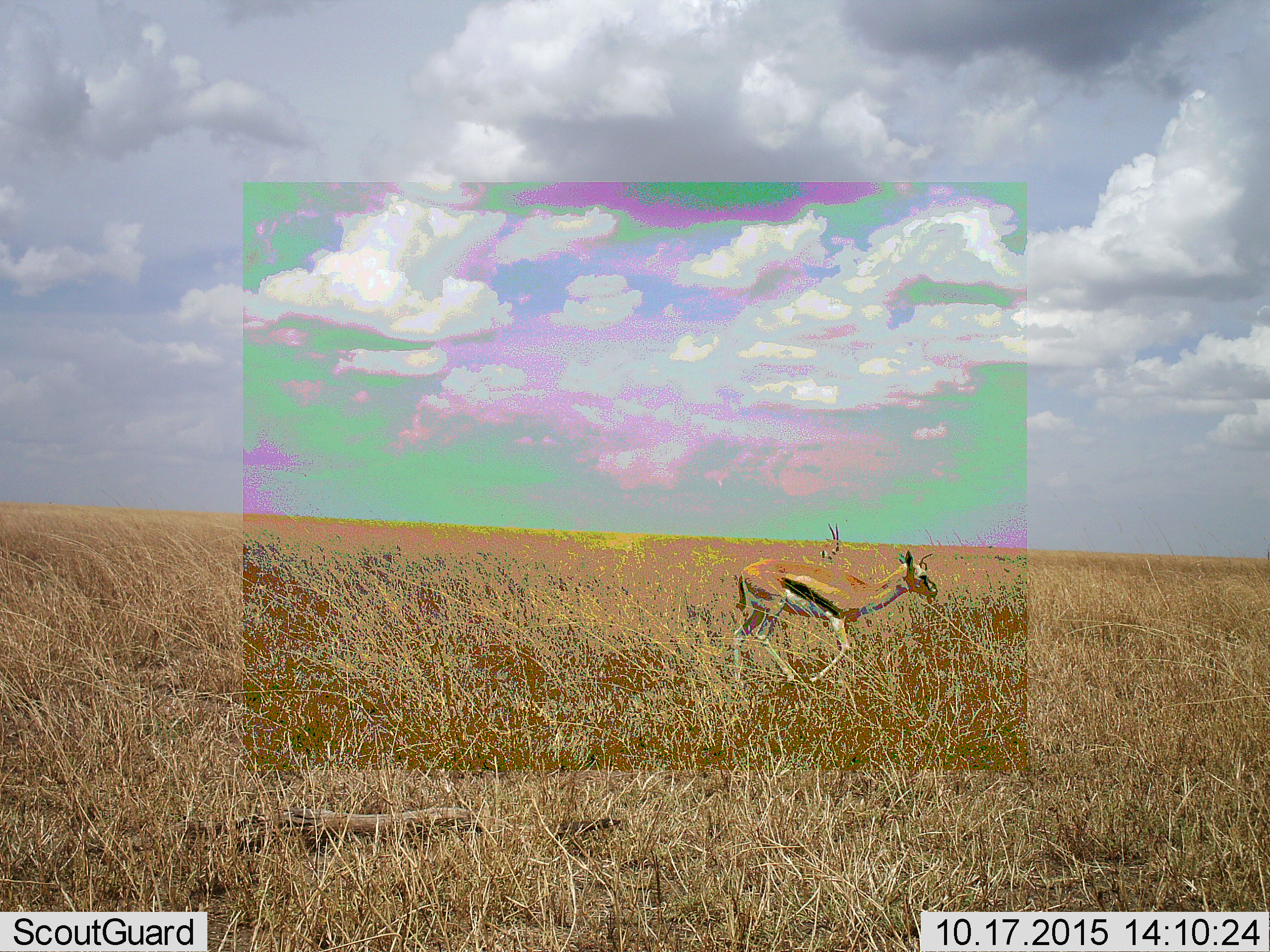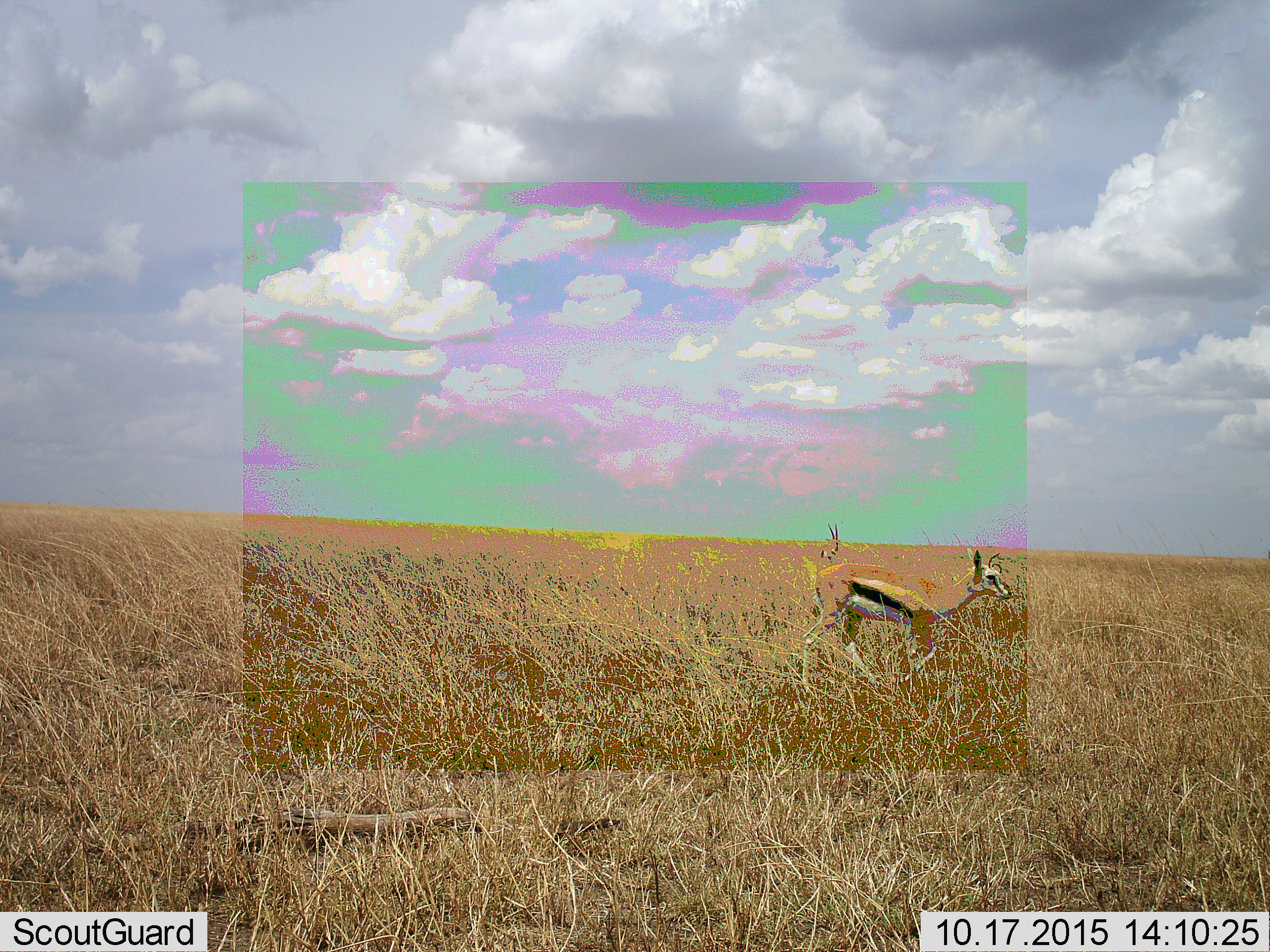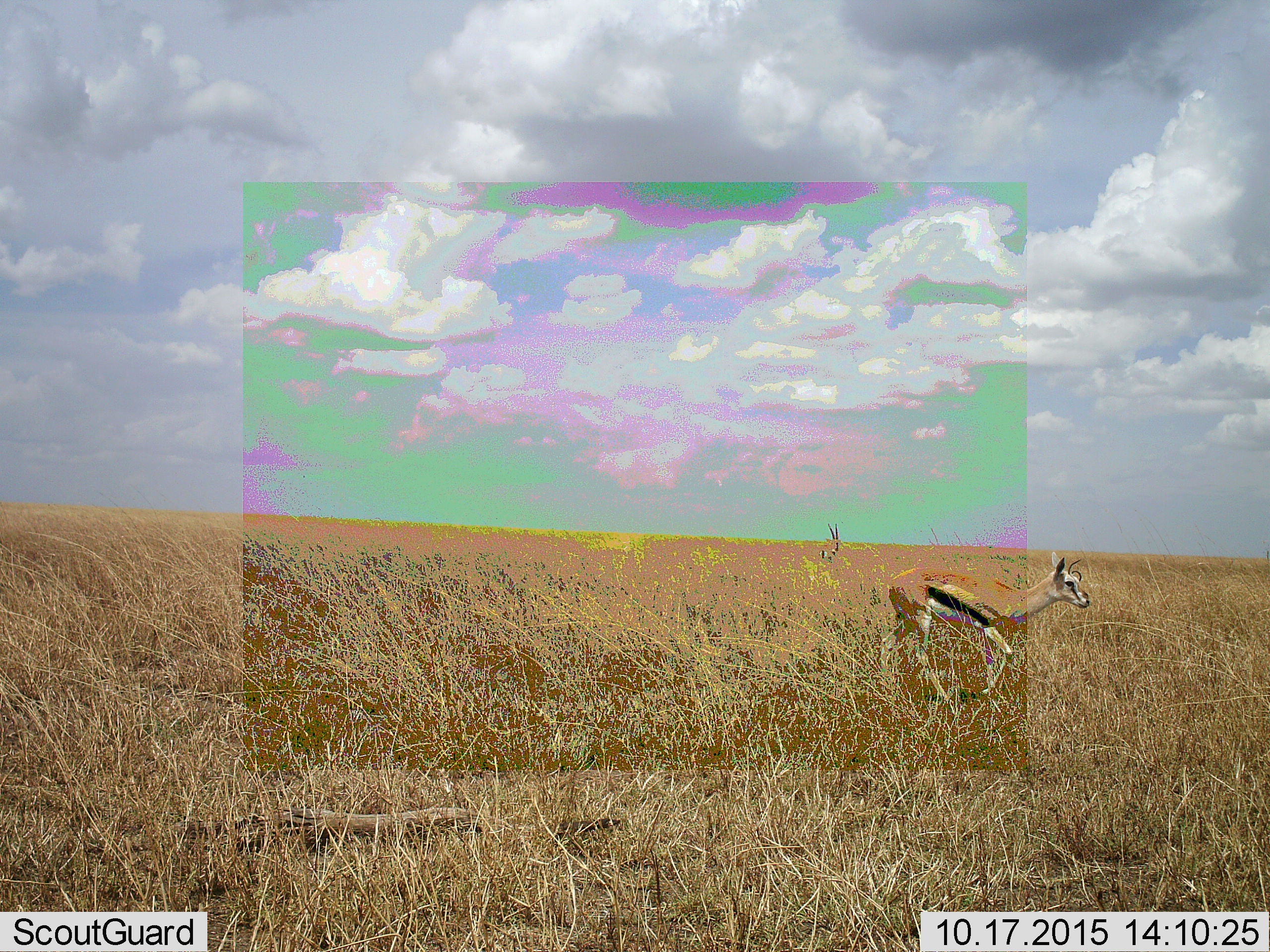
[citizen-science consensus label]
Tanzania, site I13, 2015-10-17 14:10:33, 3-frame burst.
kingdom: Animalia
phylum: Chordata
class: Mammalia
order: Artiodactyla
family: Bovidae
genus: Eudorcas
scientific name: Eudorcas thomsonii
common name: thomson's gazelle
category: gazellethomsons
Gazellethomsons (thomson's gazelle) (Eudorcas thomsonii), count 2. Behavior (volunteer vote fractions): standing 30%, resting 0%, moving 100%, interacting 0%. Young present (vote fraction): 10%. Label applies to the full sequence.